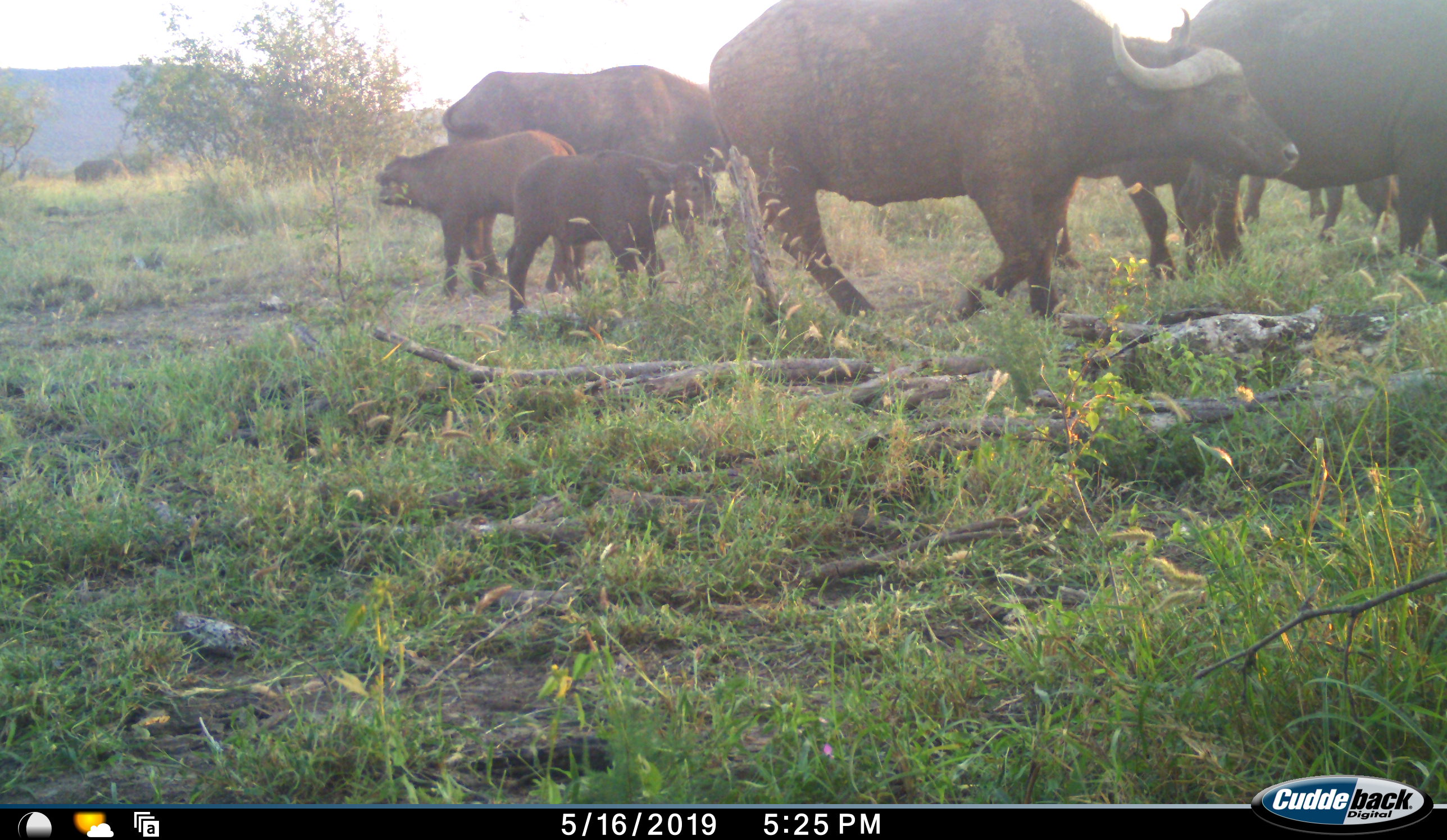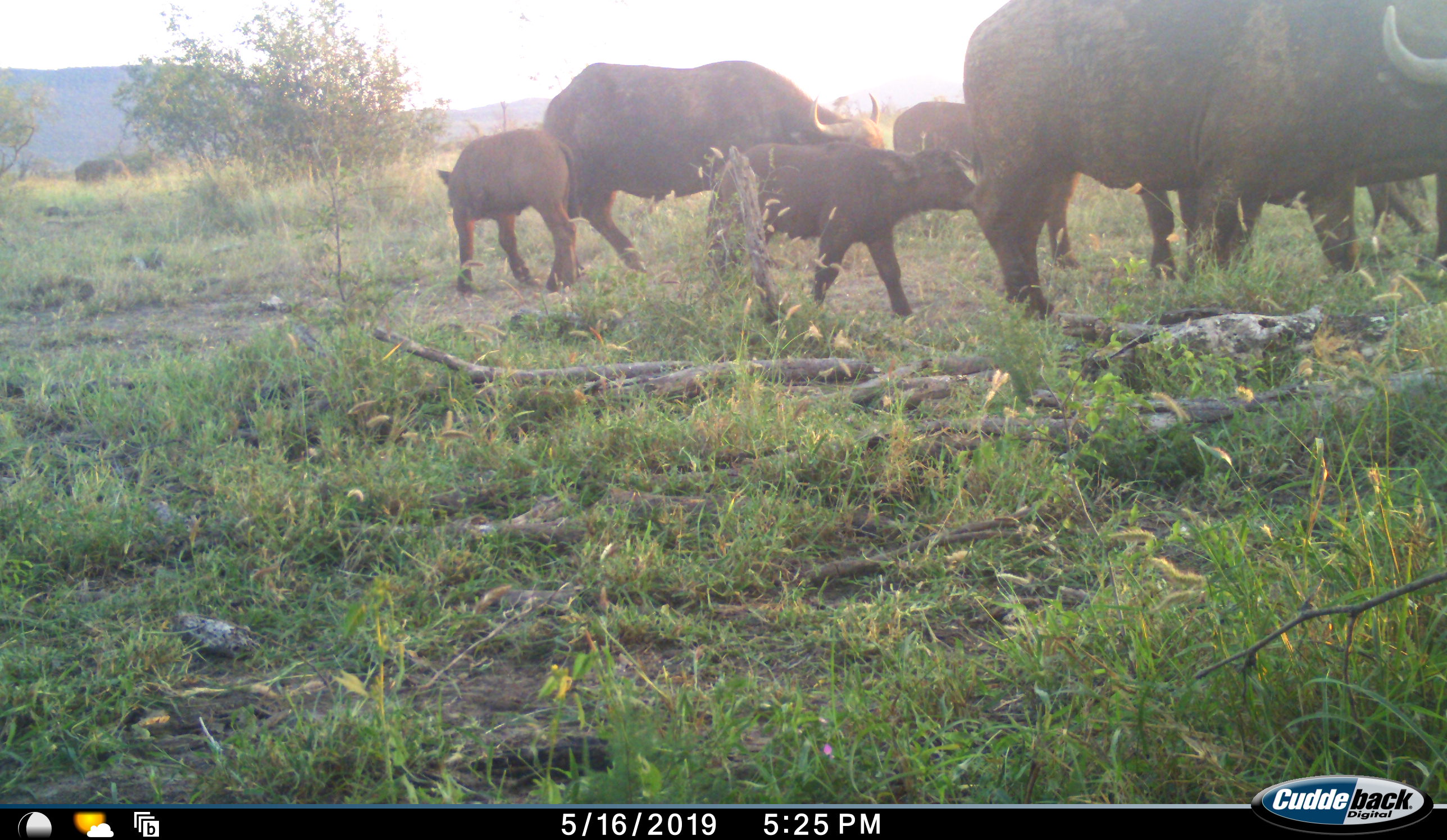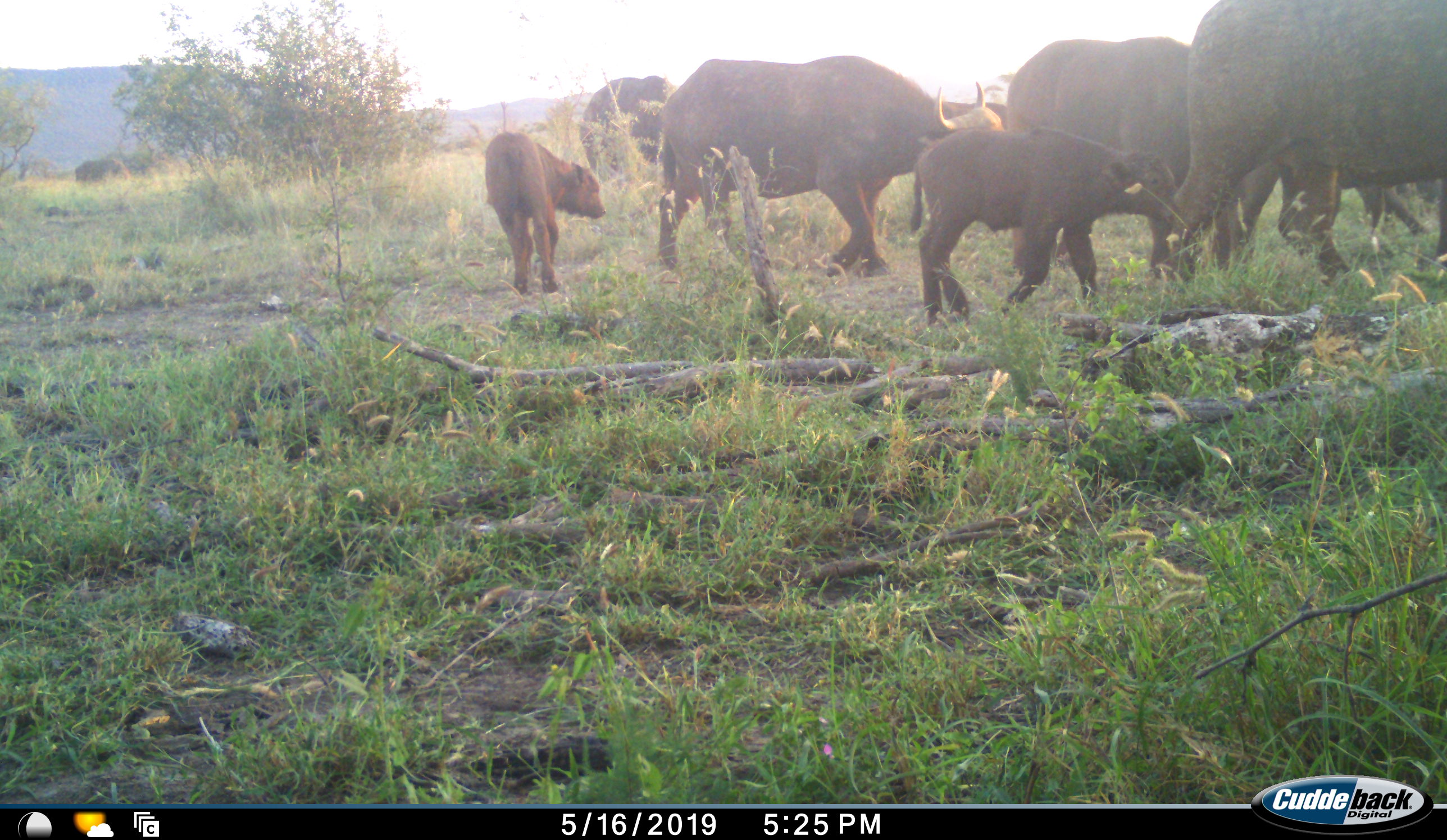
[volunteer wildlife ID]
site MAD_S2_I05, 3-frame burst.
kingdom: Animalia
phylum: Chordata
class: Mammalia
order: Artiodactyla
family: Bovidae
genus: Syncerus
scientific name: Syncerus caffer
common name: african buffalo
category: buffalo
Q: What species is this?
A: Buffalo (african buffalo) (Syncerus caffer).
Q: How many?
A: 8.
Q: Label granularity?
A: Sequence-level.